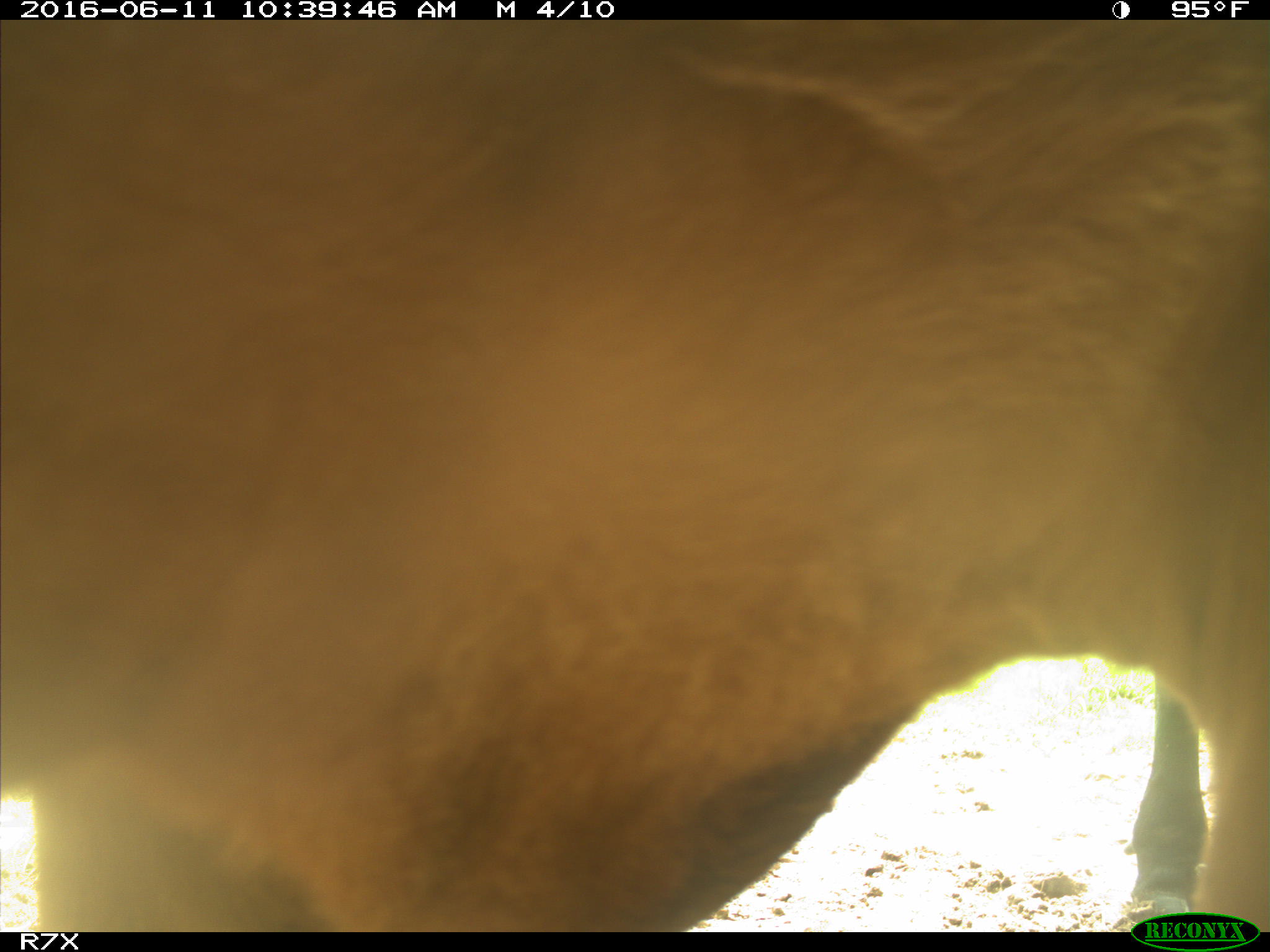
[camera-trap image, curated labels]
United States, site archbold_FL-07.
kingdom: Animalia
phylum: Chordata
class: Mammalia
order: Artiodactyla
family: Bovidae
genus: Bos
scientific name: Bos taurus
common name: domestic cow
Bos taurus (domestic cow).